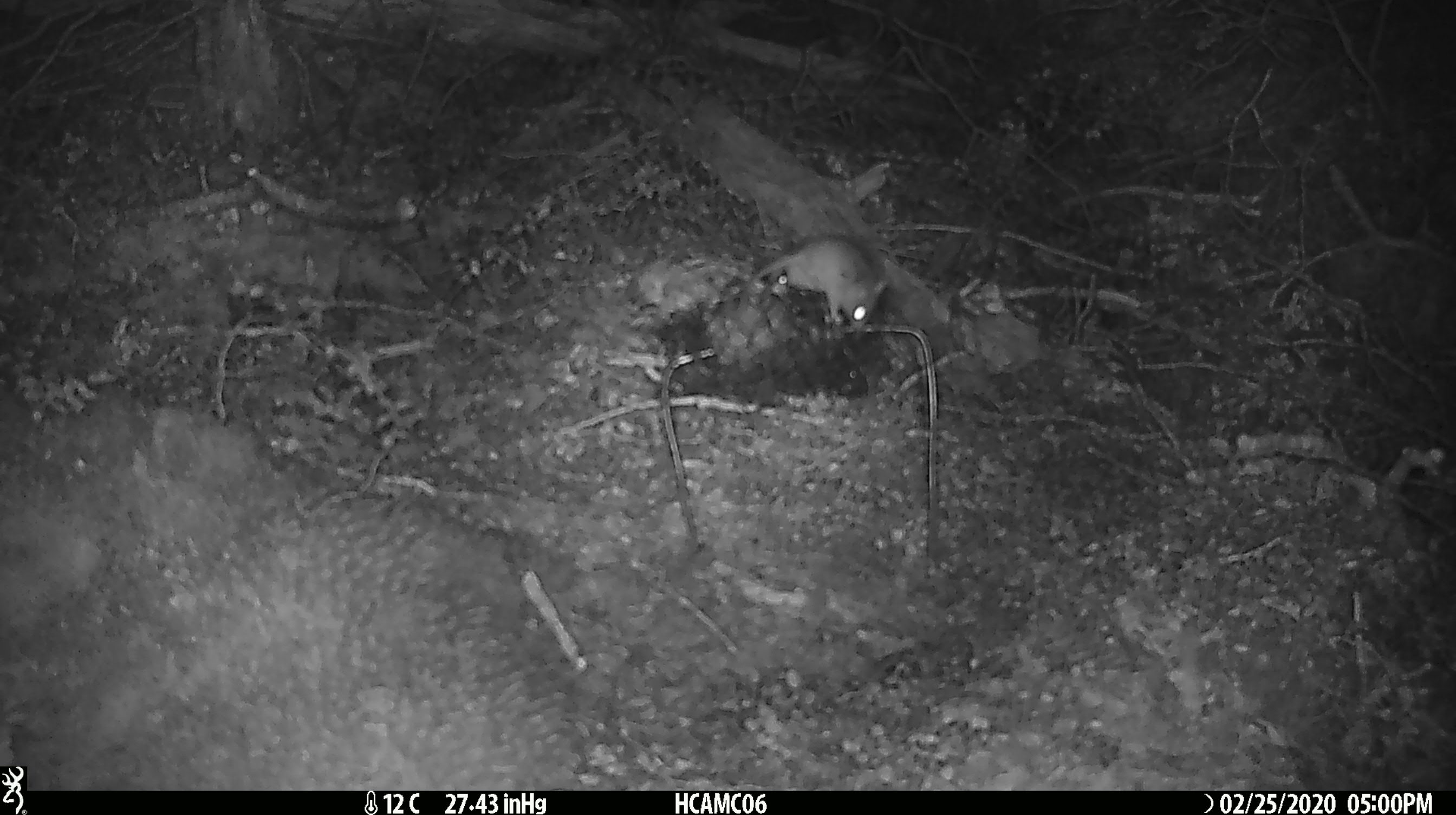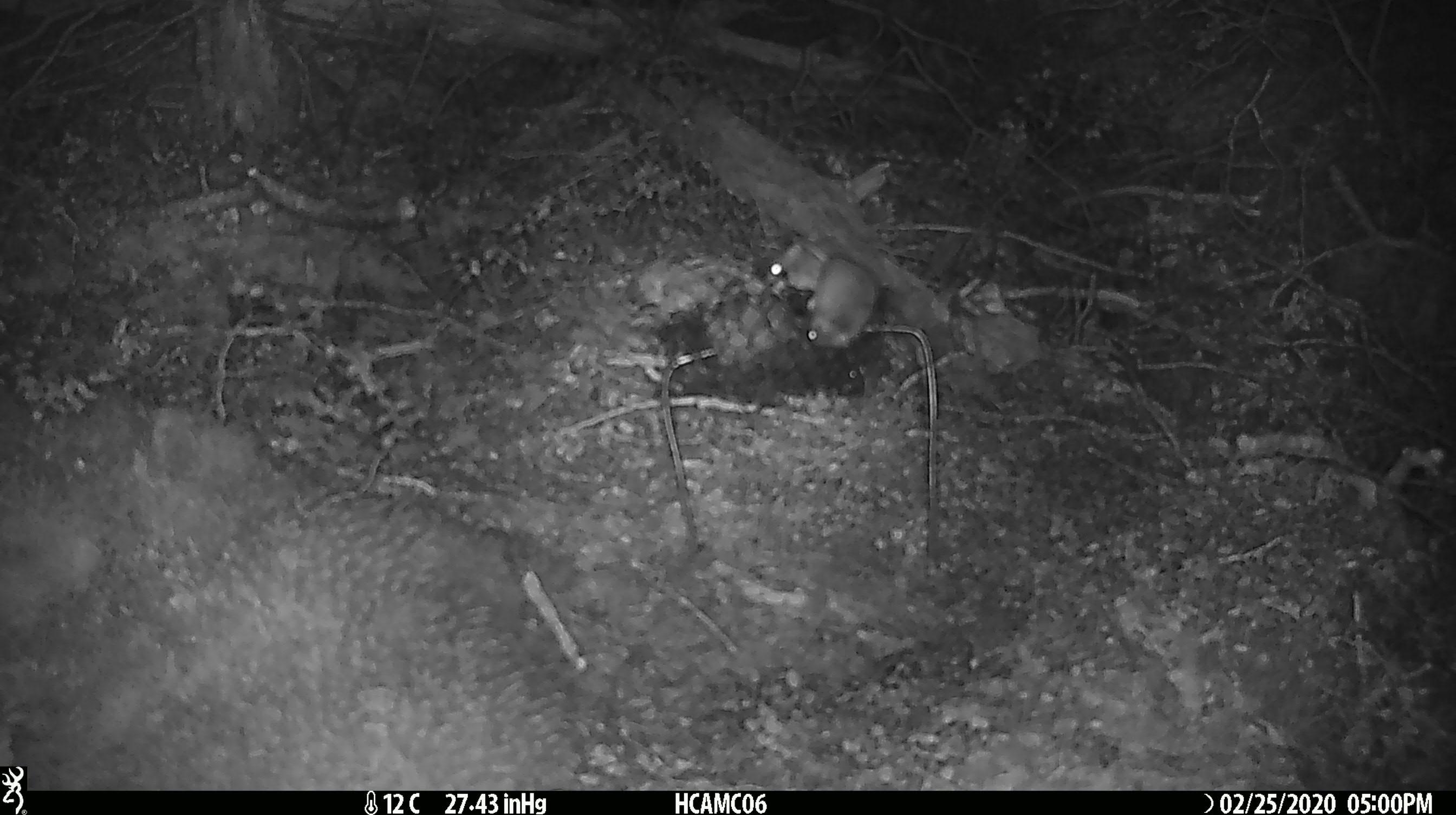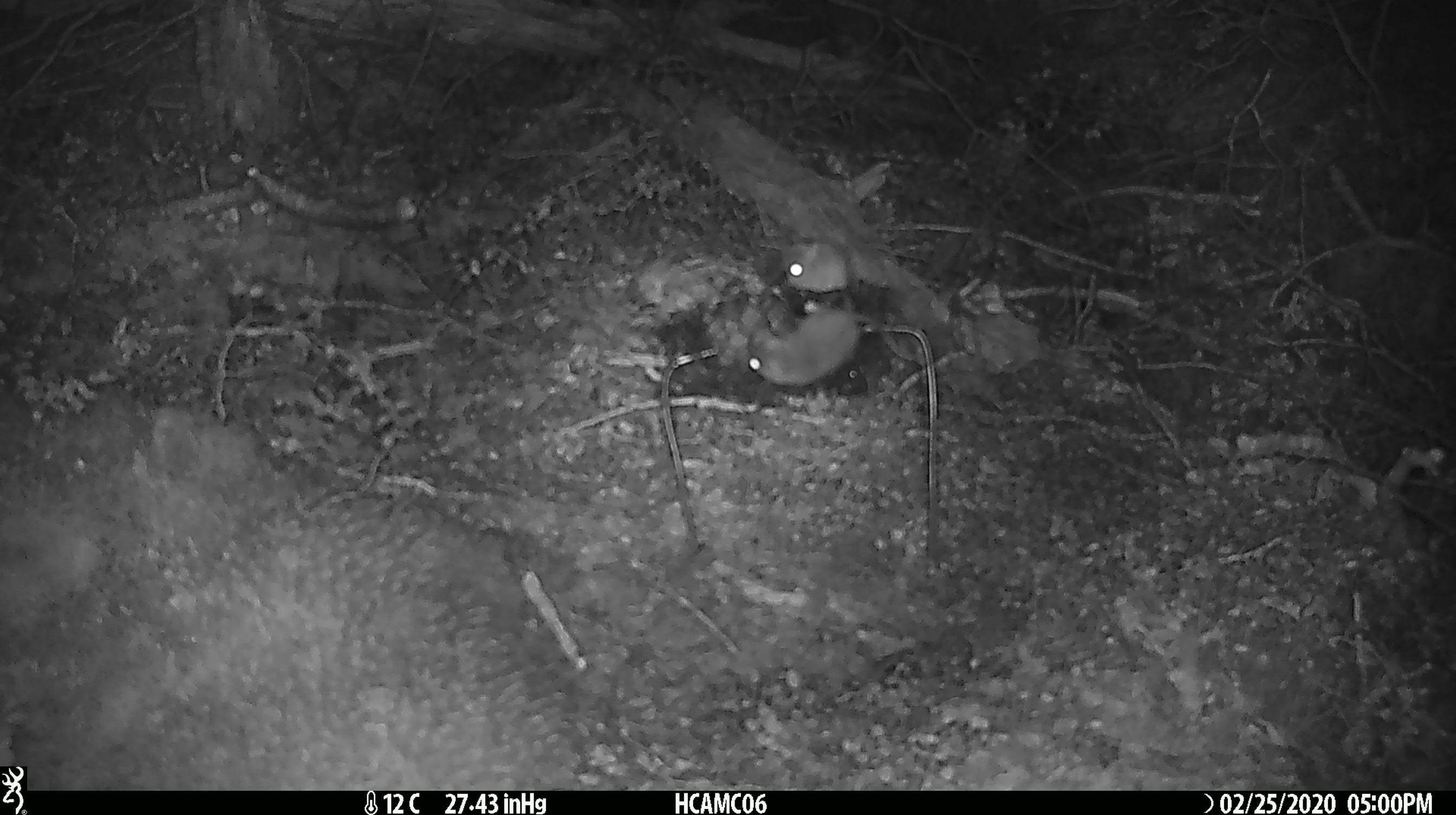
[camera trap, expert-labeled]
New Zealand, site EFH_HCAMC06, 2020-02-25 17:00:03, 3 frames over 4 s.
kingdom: Animalia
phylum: Chordata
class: Mammalia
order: Rodentia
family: Muridae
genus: Mus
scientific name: Mus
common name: mouse